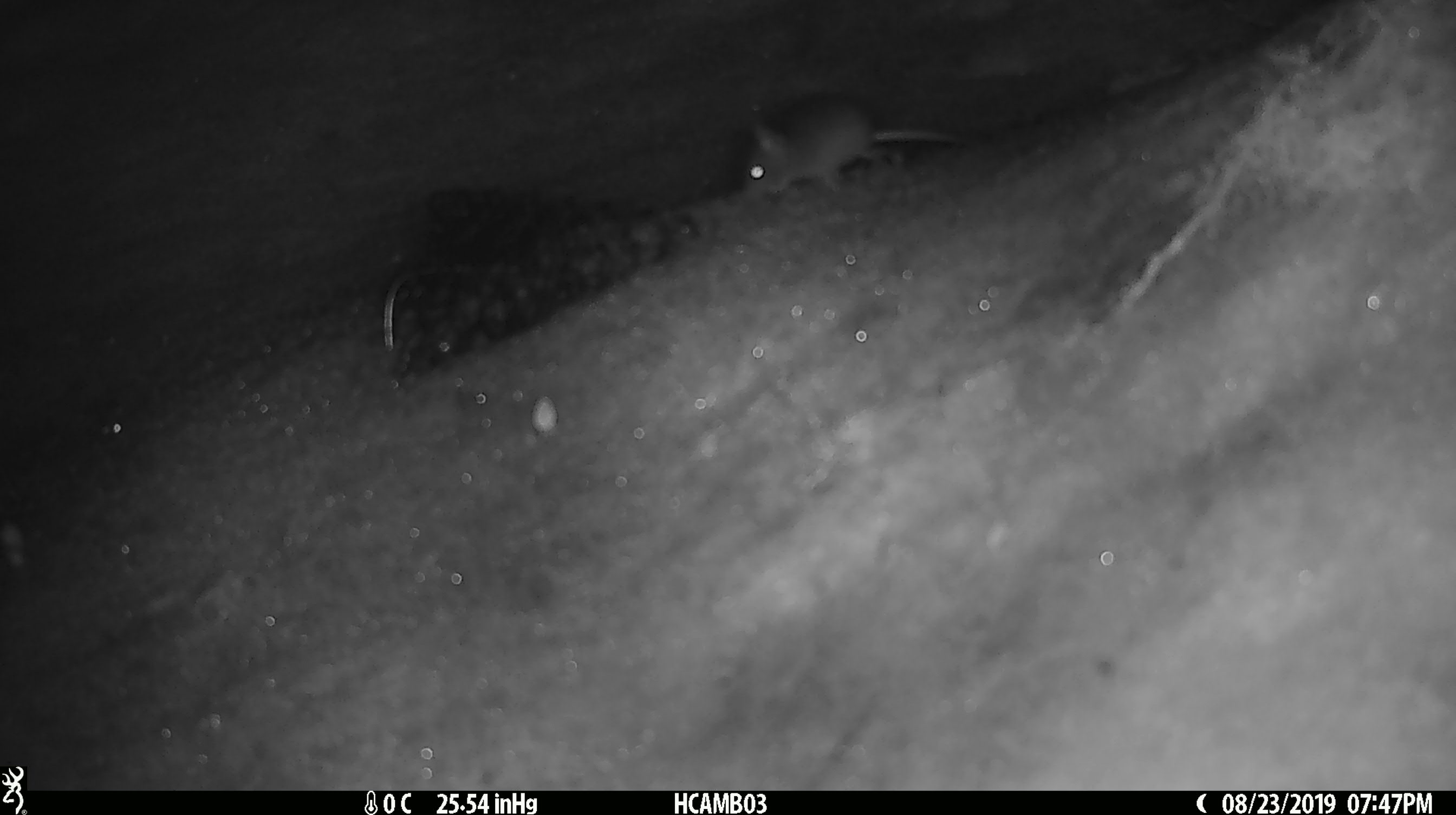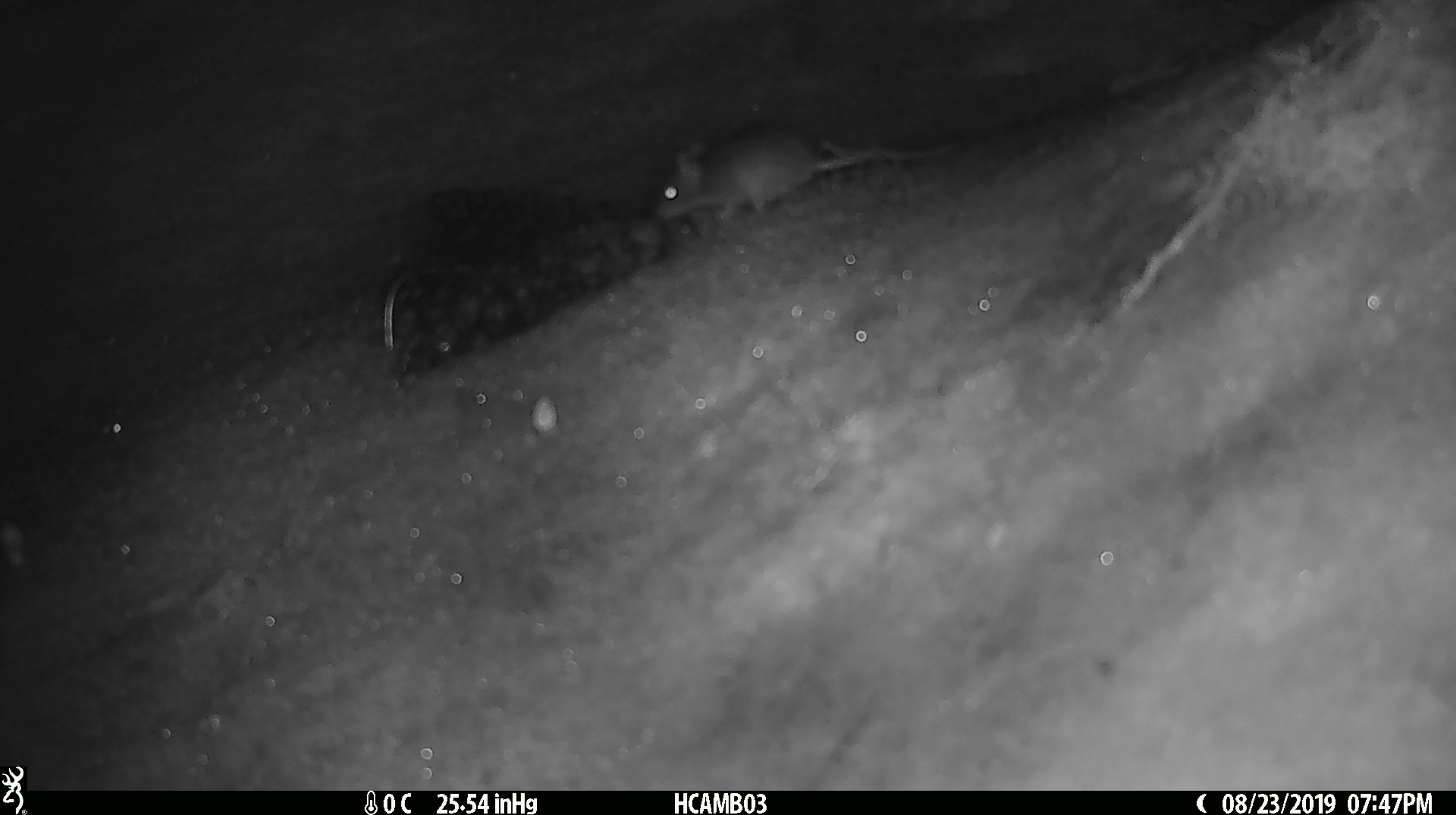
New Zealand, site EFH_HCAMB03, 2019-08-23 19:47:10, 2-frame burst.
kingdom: Animalia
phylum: Chordata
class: Mammalia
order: Rodentia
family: Muridae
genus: Mus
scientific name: Mus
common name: mouse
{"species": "mouse (Mus)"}